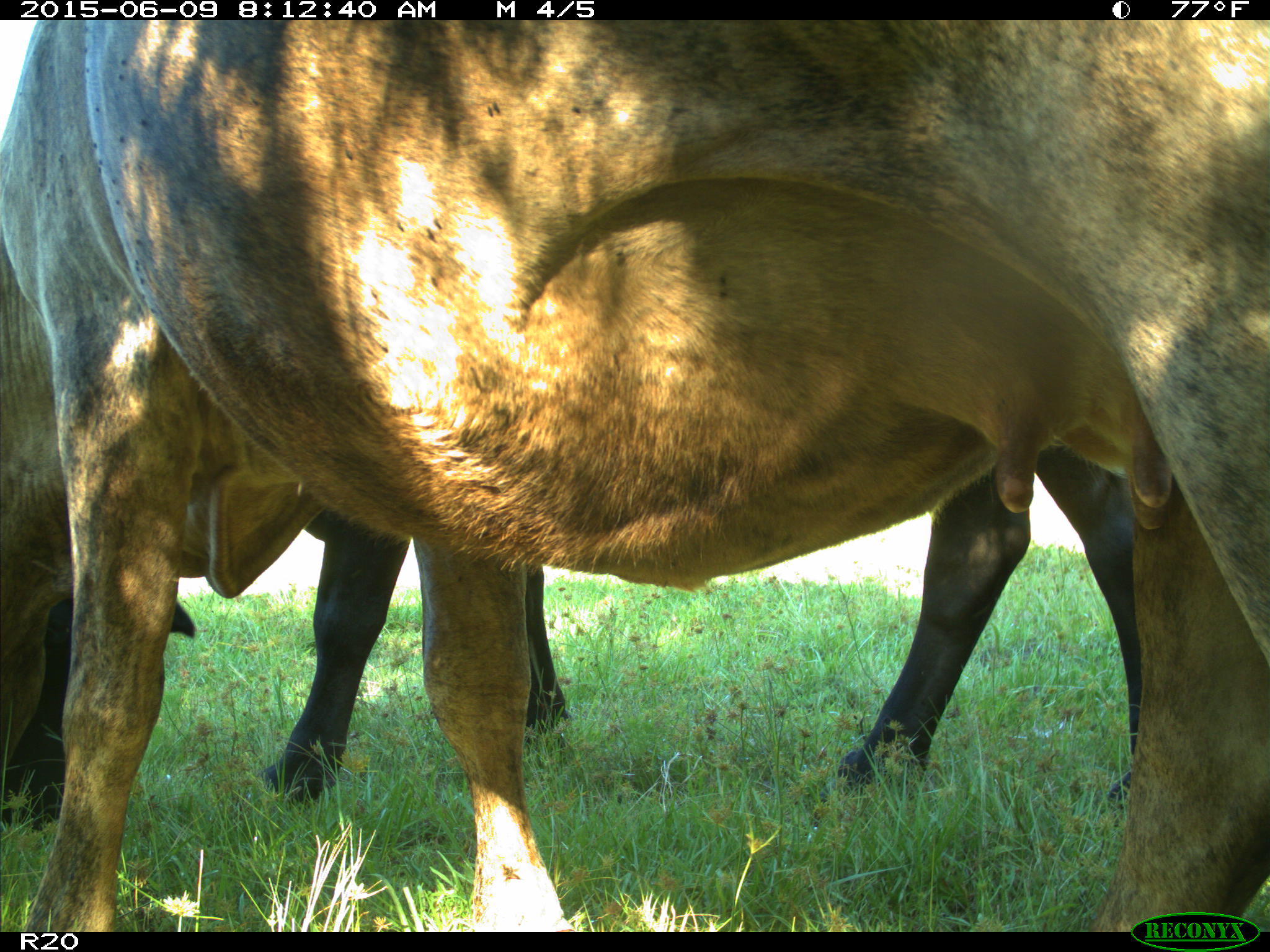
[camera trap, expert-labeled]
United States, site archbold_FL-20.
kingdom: Animalia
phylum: Chordata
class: Mammalia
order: Artiodactyla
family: Bovidae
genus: Bos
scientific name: Bos taurus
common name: domestic cow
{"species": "Bos taurus (domestic cow)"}